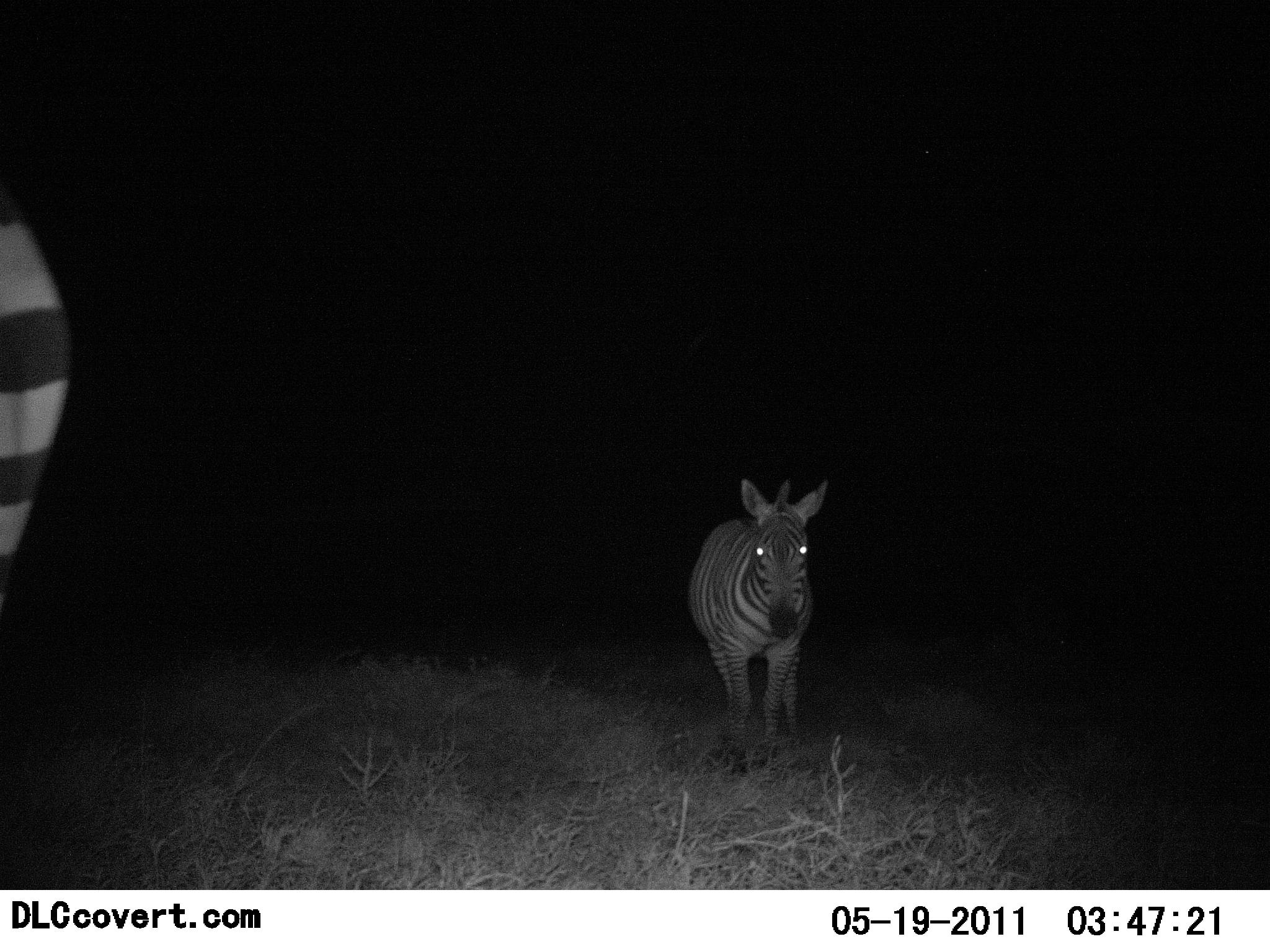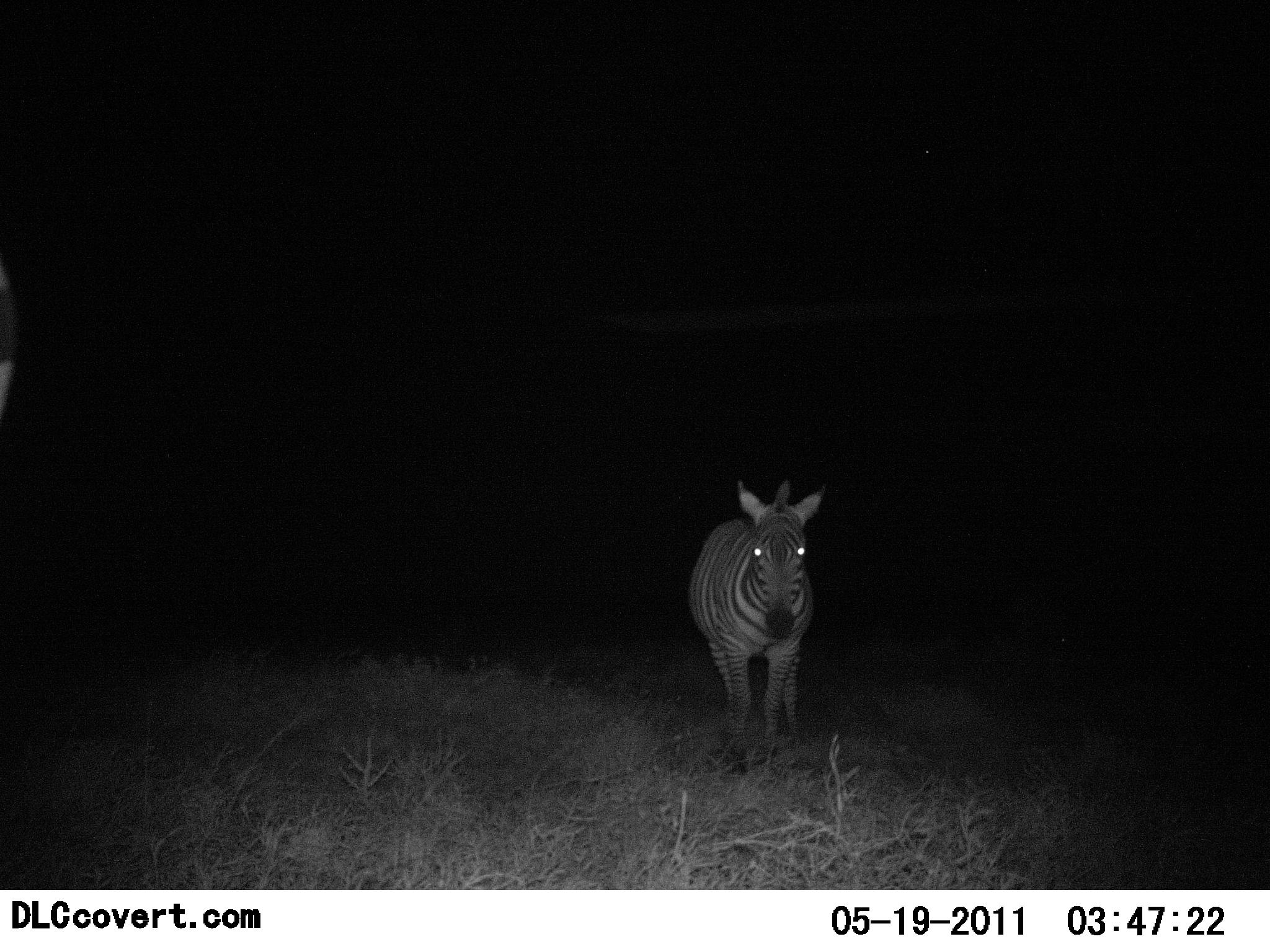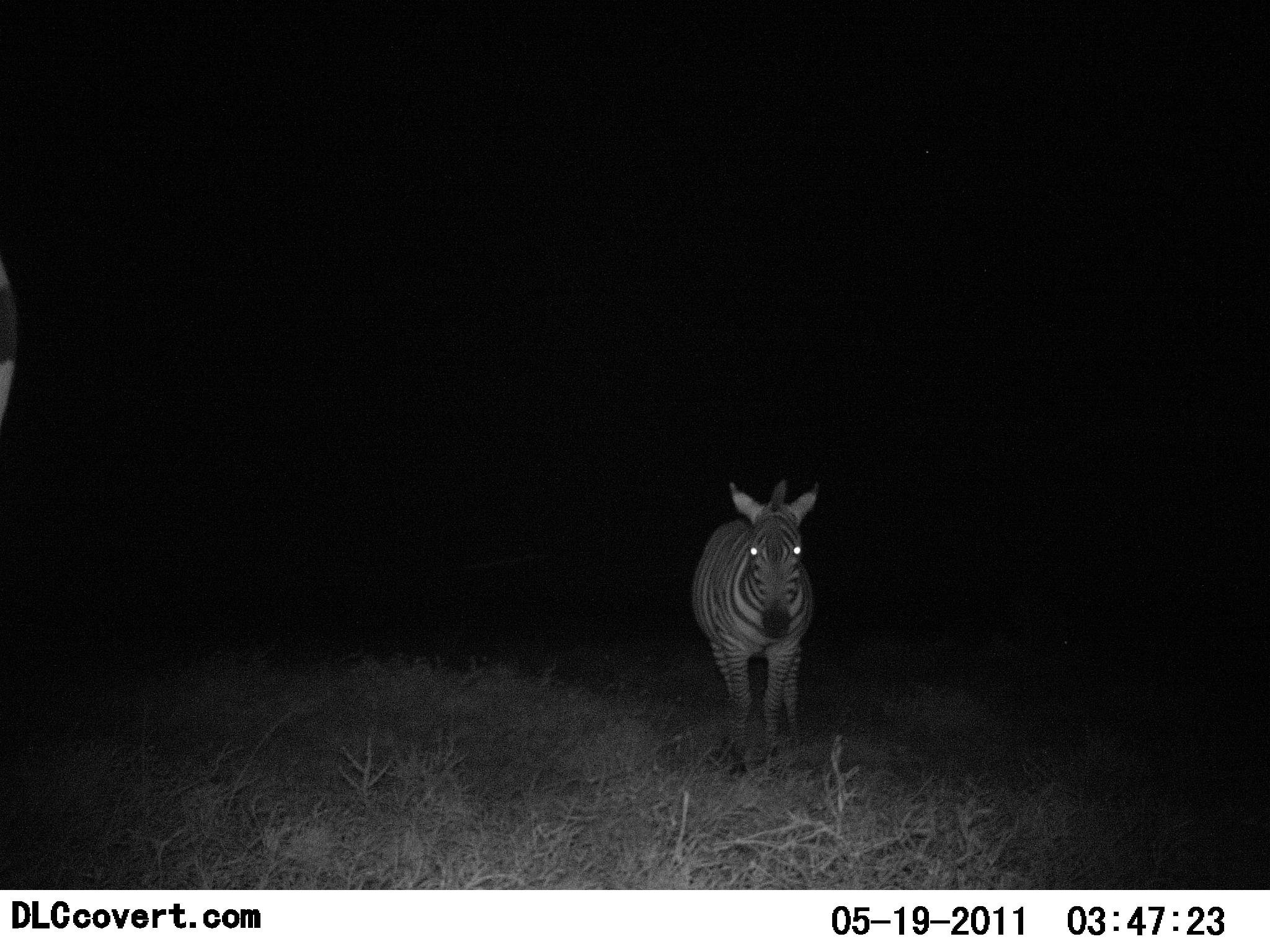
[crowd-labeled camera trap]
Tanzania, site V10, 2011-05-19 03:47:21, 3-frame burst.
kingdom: Animalia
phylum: Chordata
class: Mammalia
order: Perissodactyla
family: Equidae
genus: Equus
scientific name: Equus quagga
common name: plains zebra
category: zebra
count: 2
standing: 60%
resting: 0%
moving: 60%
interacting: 0%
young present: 0%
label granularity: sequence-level